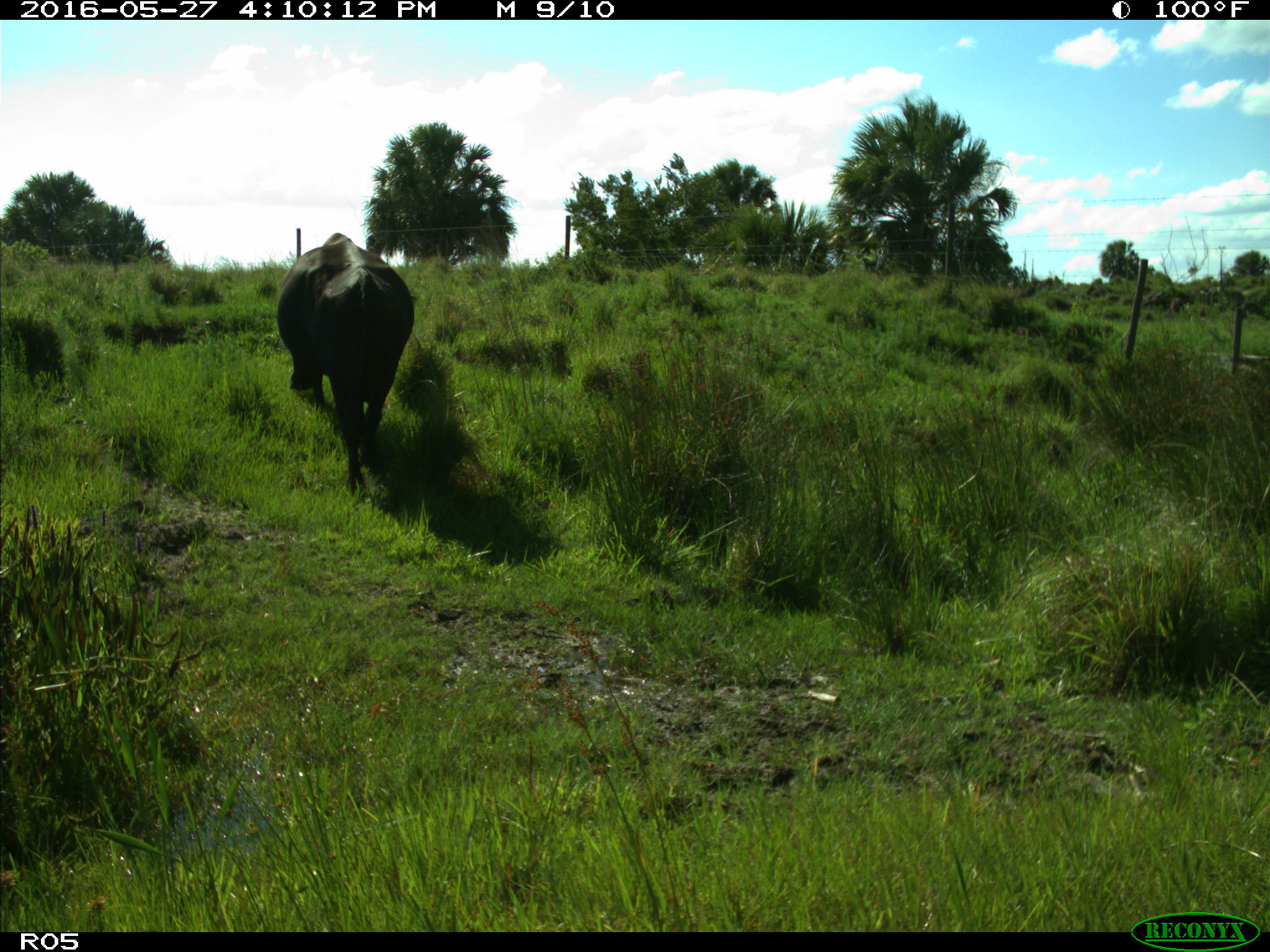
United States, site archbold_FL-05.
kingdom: Animalia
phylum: Chordata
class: Mammalia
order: Artiodactyla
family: Bovidae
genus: Bos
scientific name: Bos taurus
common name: domestic cow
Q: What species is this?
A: Bos taurus (domestic cow).